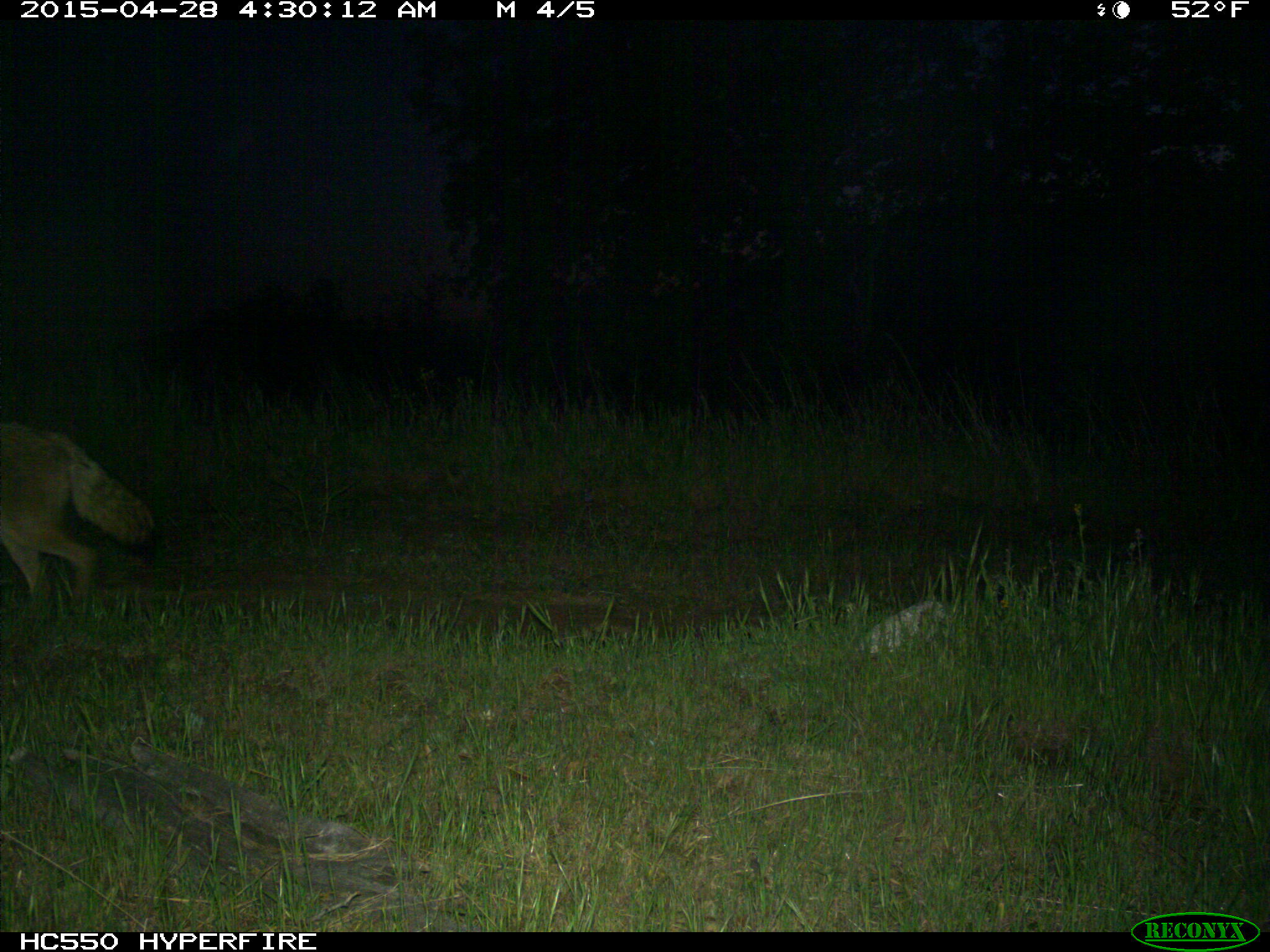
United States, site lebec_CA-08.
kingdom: Animalia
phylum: Chordata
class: Mammalia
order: Carnivora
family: Canidae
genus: Canis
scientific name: Canis latrans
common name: coyote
Canis latrans (coyote).